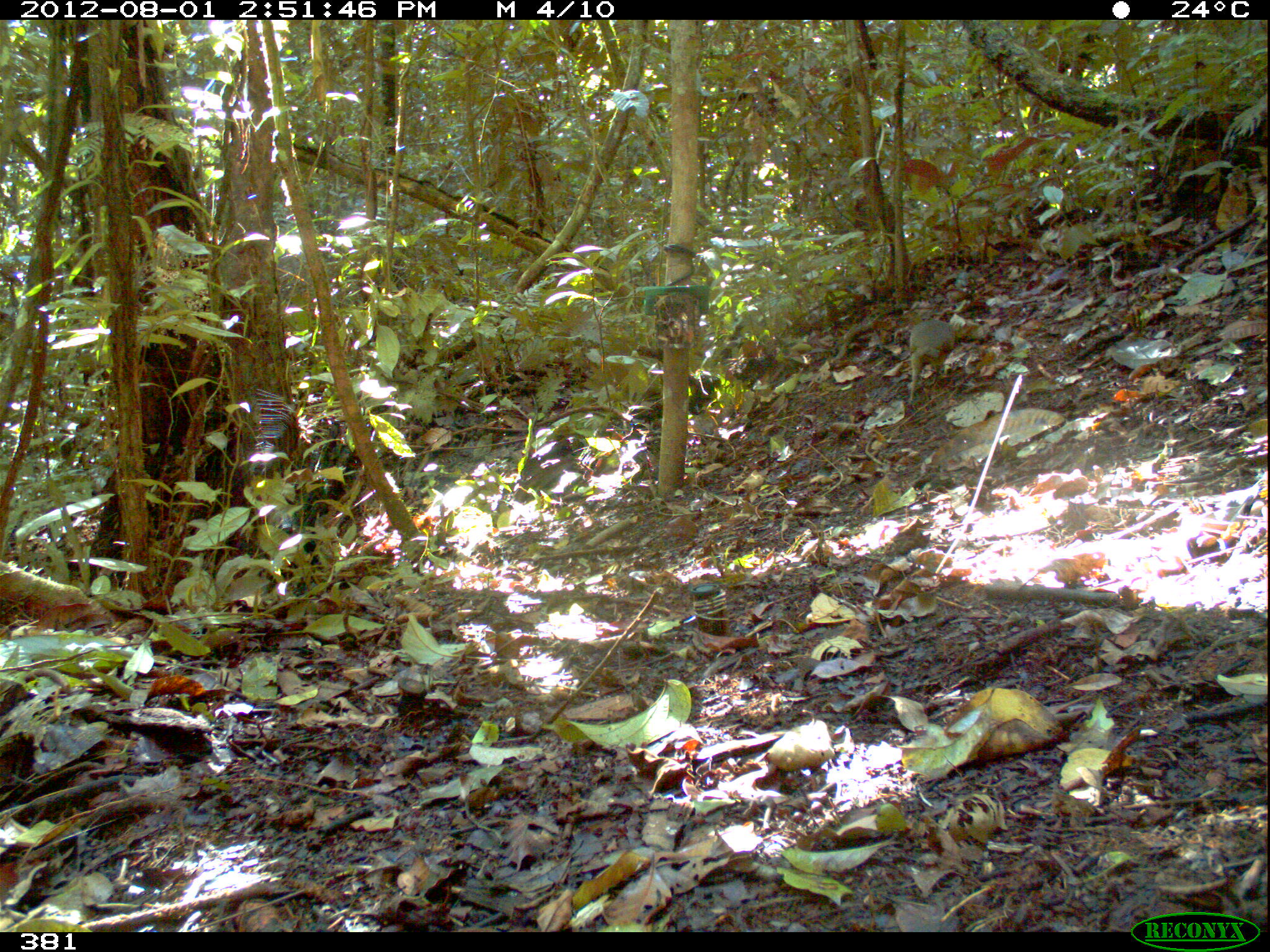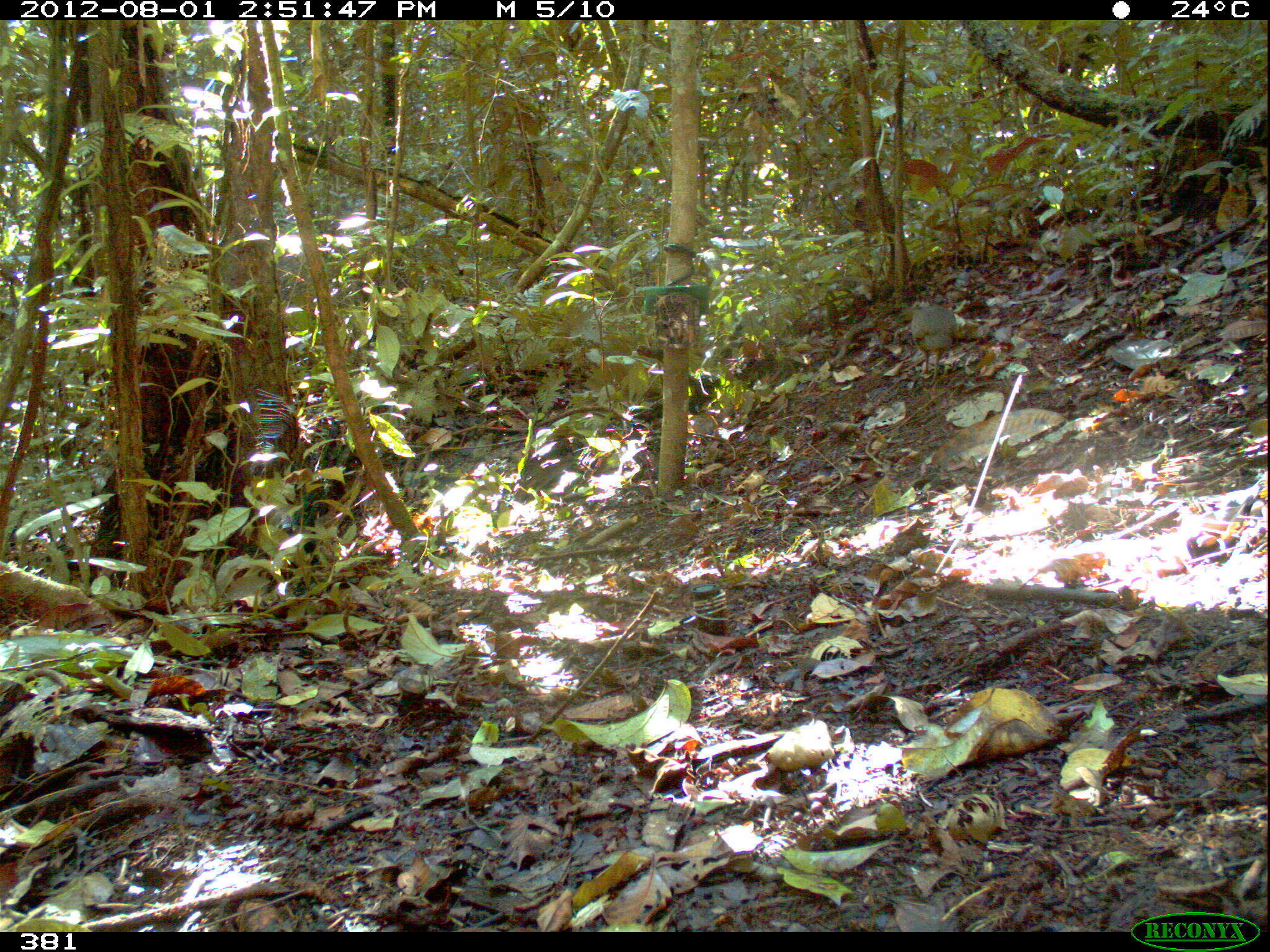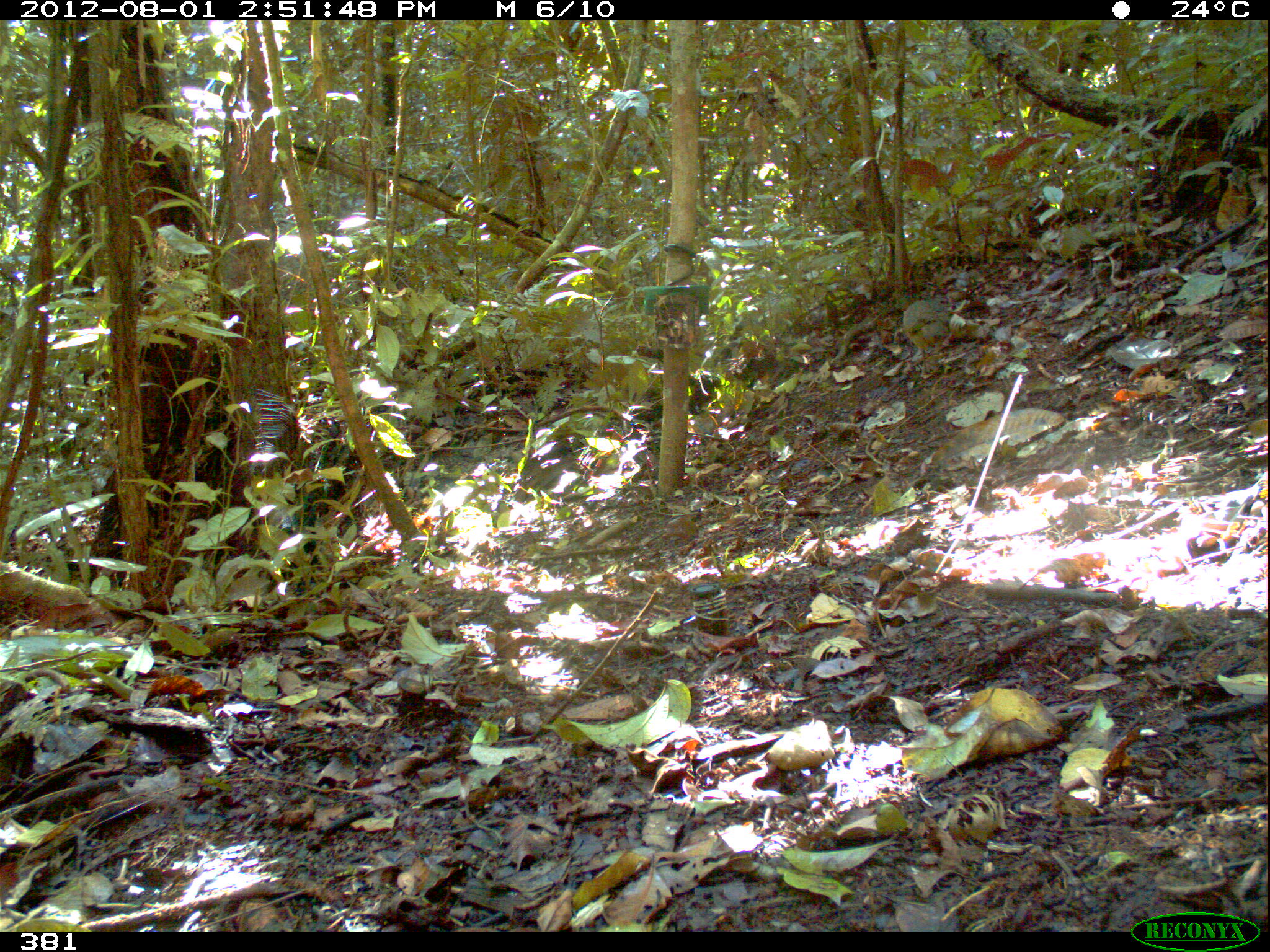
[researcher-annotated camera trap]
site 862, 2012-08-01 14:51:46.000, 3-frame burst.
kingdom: Animalia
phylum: Chordata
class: Aves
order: Galliformes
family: Phasianidae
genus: Alectoris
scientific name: Alectoris rufa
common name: red-legged partridge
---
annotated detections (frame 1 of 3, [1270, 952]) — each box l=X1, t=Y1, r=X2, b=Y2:
alectoris rufa: l=905, t=318, r=959, b=411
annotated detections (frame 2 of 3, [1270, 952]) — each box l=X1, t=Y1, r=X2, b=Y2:
alectoris rufa: l=909, t=295, r=958, b=387